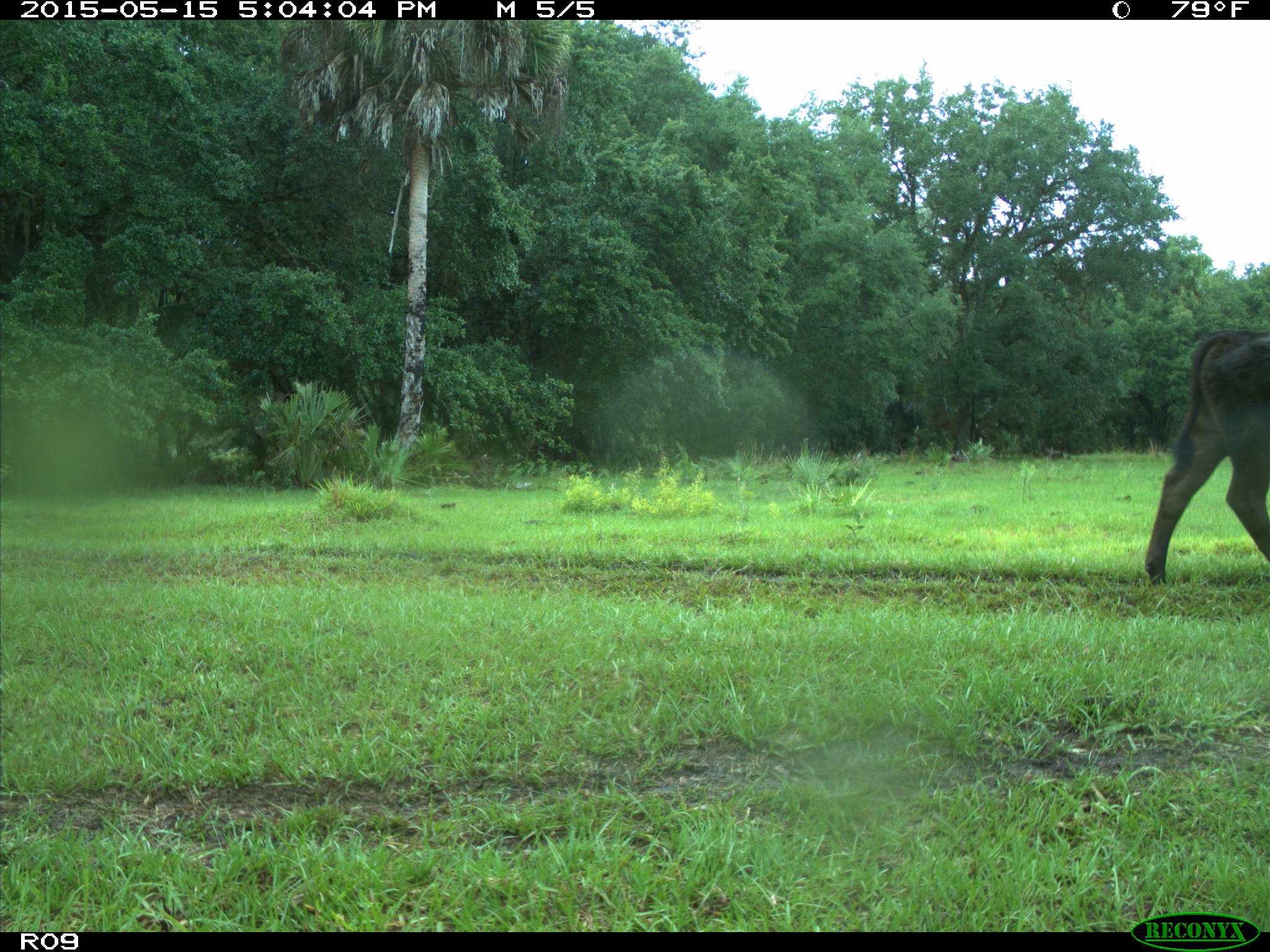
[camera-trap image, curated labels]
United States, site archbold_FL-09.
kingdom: Animalia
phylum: Chordata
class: Mammalia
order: Artiodactyla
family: Bovidae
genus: Bos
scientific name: Bos taurus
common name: domestic cow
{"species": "Bos taurus (domestic cow)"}